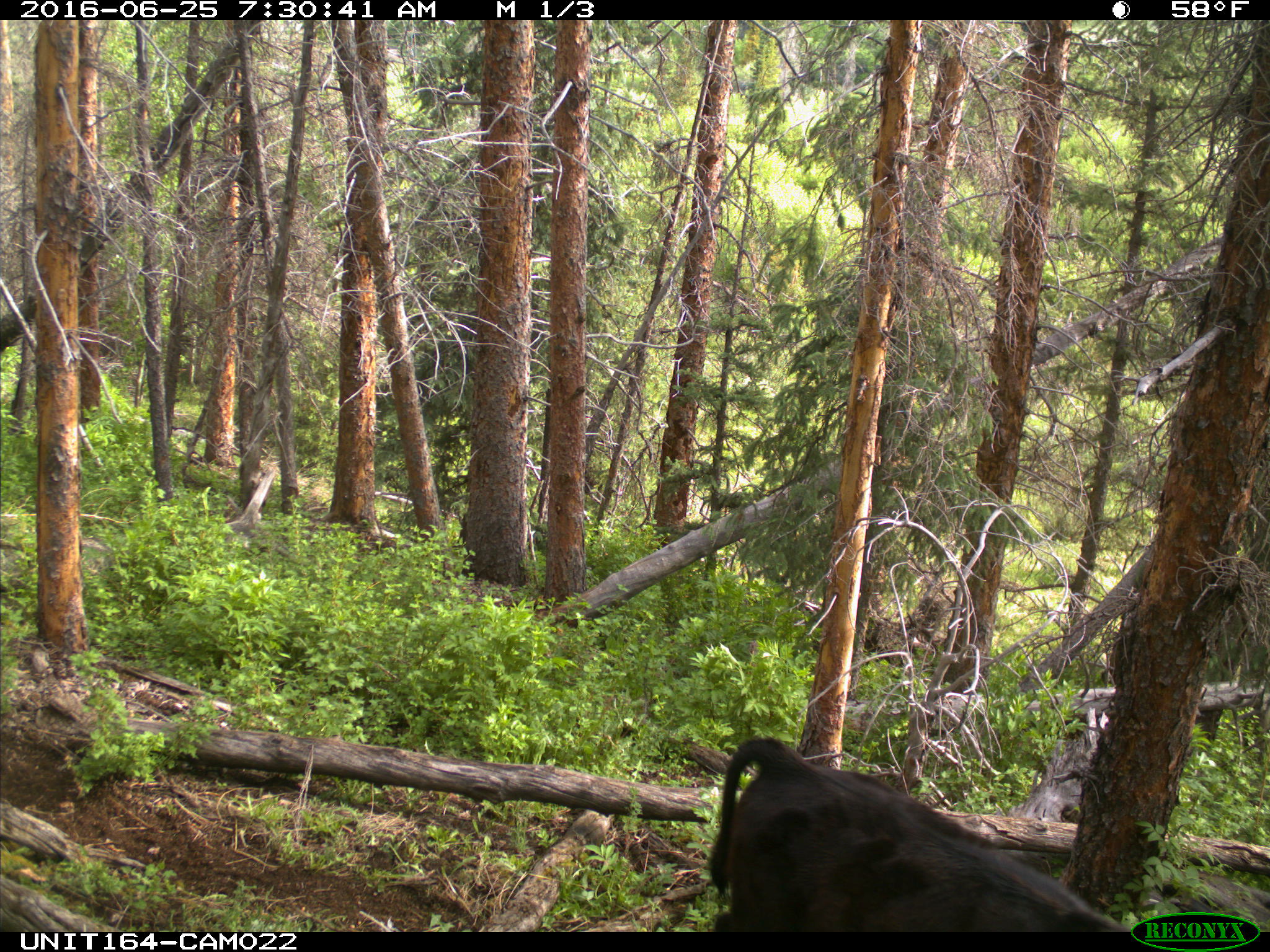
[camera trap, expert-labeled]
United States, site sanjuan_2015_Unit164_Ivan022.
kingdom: Animalia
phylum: Chordata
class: Mammalia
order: Artiodactyla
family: Bovidae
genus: Bos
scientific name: Bos taurus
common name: domestic cow